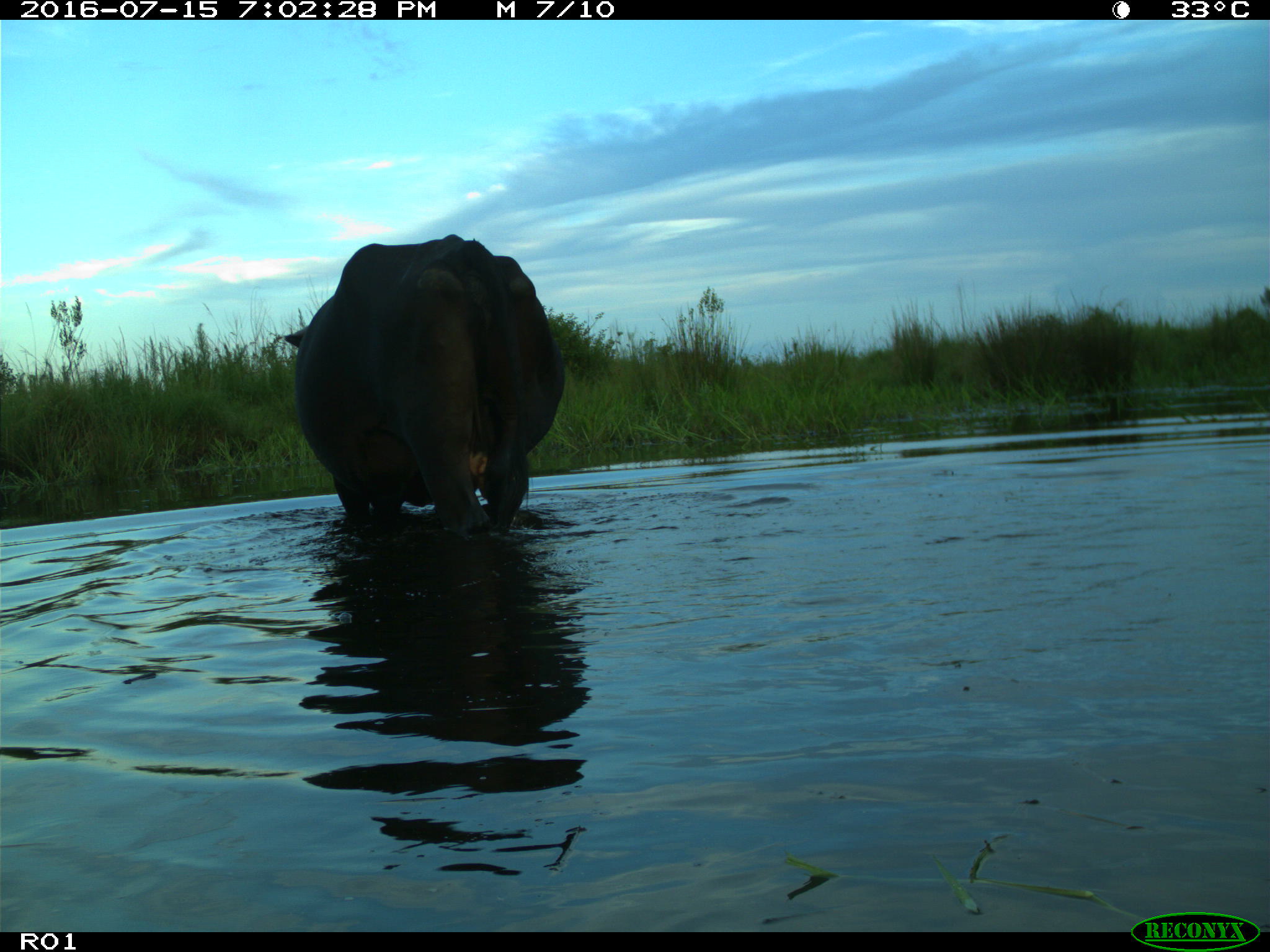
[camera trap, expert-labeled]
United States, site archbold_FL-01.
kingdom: Animalia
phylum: Chordata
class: Mammalia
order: Artiodactyla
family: Bovidae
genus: Bos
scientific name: Bos taurus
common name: domestic cow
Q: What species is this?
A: Bos taurus (domestic cow).